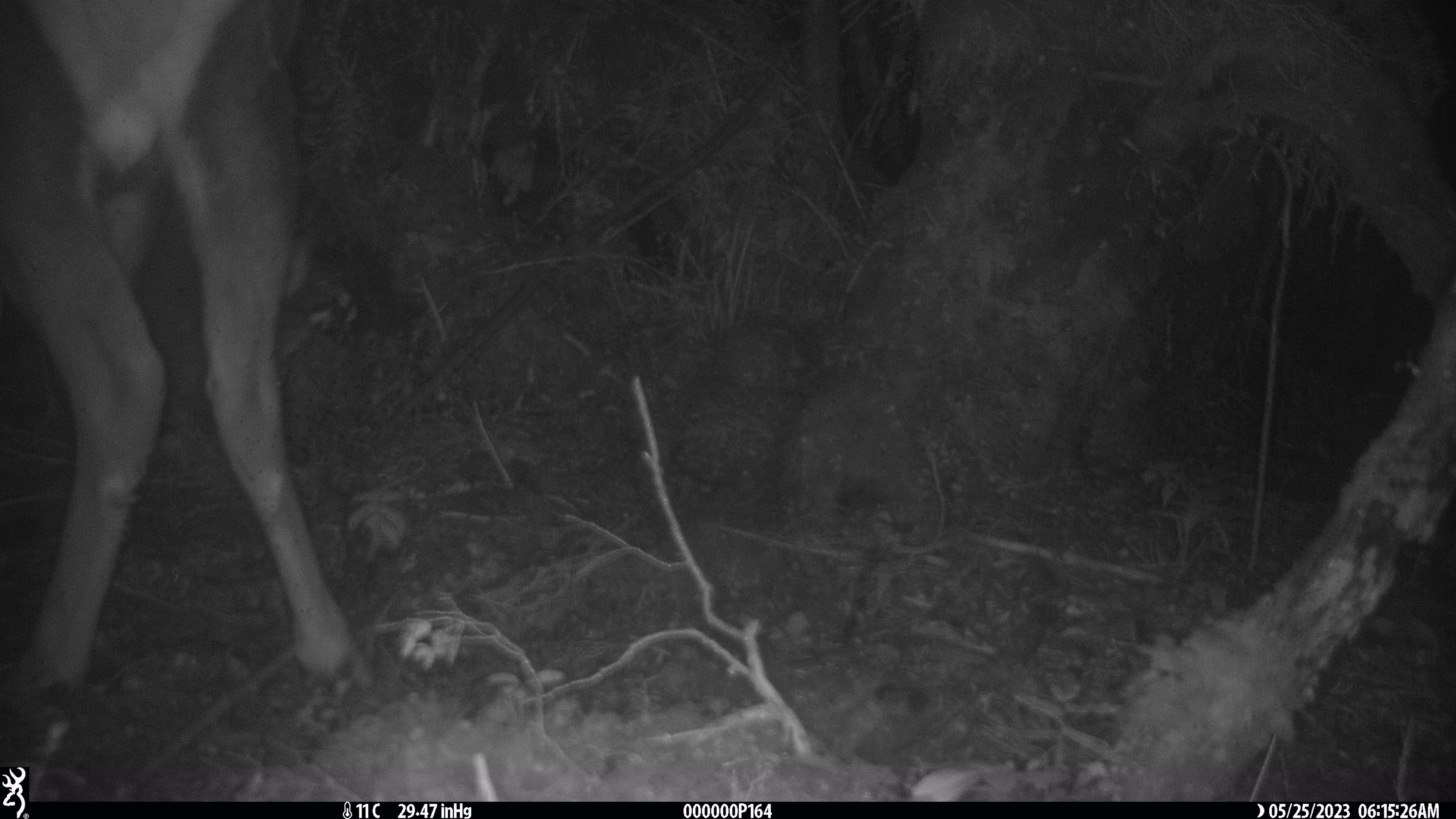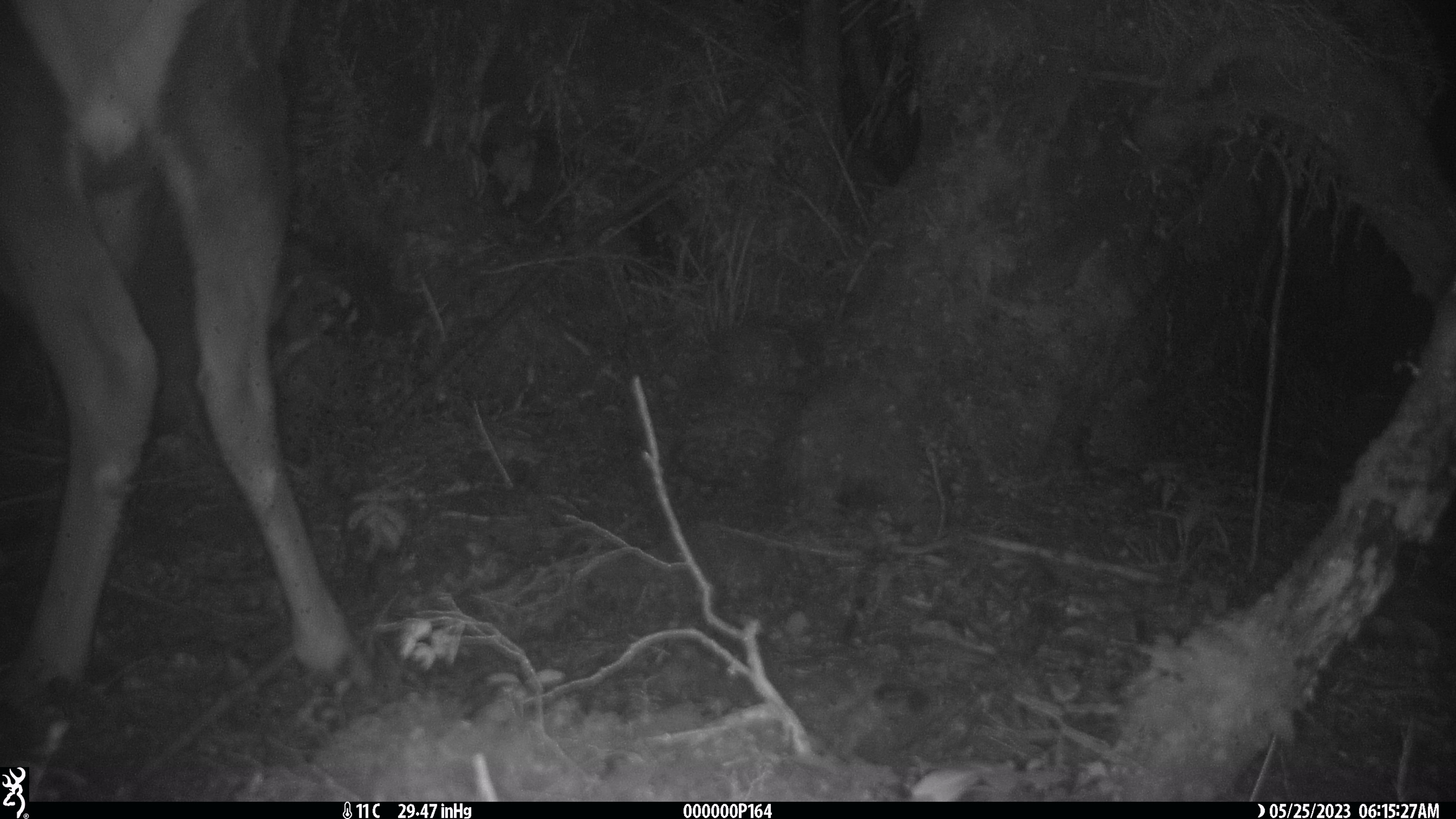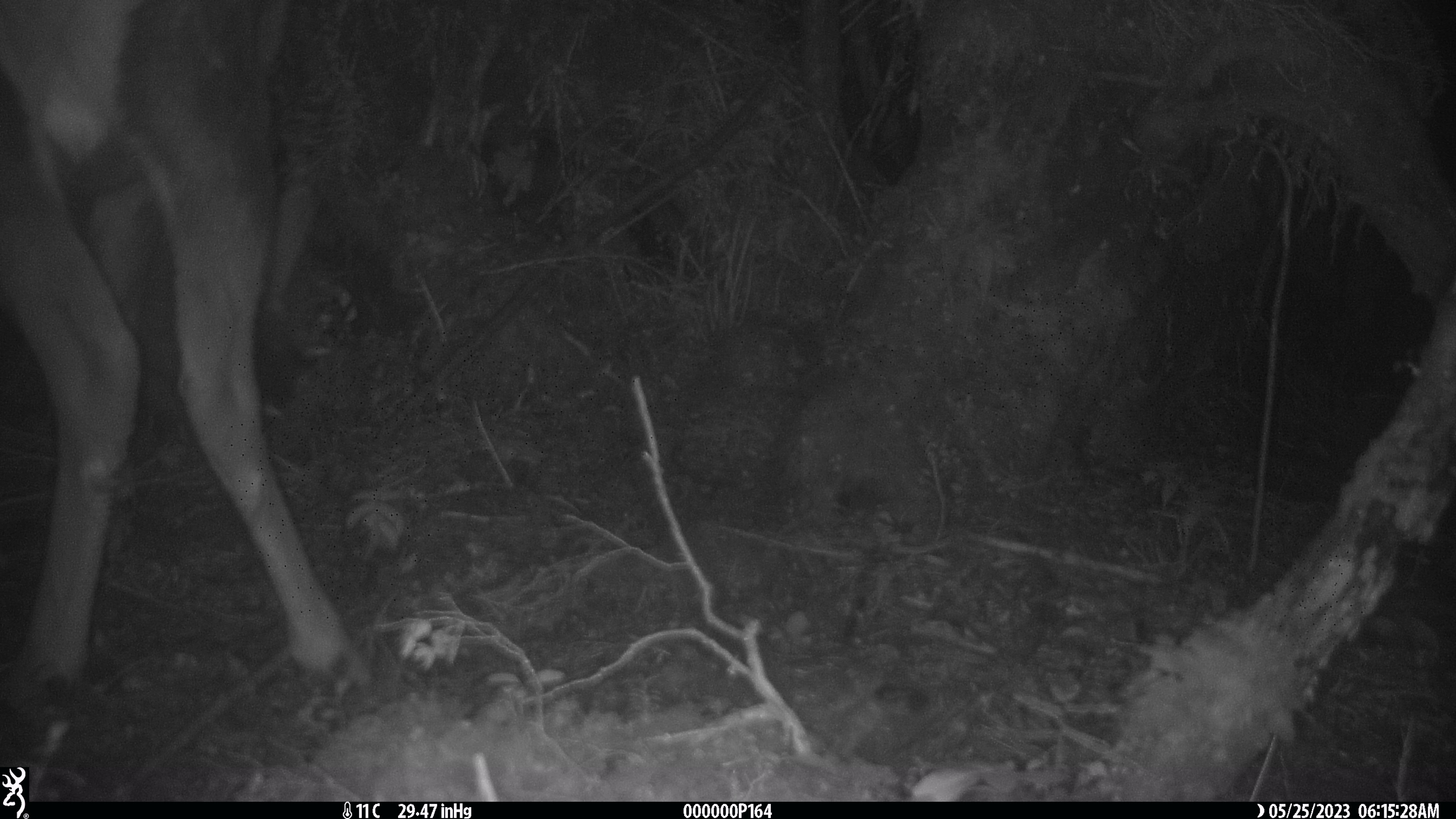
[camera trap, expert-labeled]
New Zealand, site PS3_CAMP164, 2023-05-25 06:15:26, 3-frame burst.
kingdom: Animalia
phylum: Chordata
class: Mammalia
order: Artiodactyla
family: Cervidae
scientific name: Cervidae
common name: deer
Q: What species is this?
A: Deer (Cervidae).